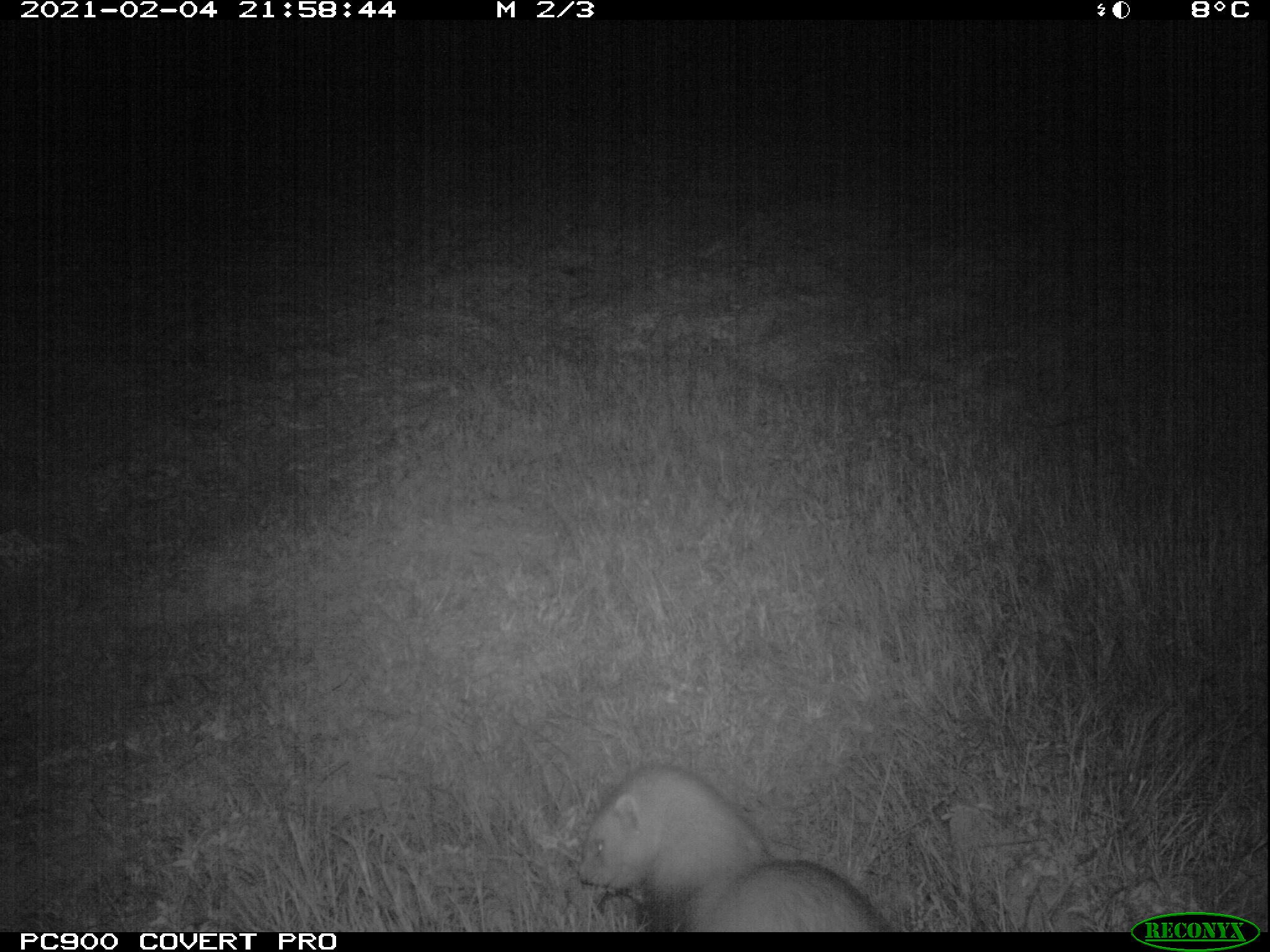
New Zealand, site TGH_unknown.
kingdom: Animalia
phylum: Chordata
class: Mammalia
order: Carnivora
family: Mustelidae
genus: Mustela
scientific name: Mustela furo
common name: ferret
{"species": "ferret (Mustela furo)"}